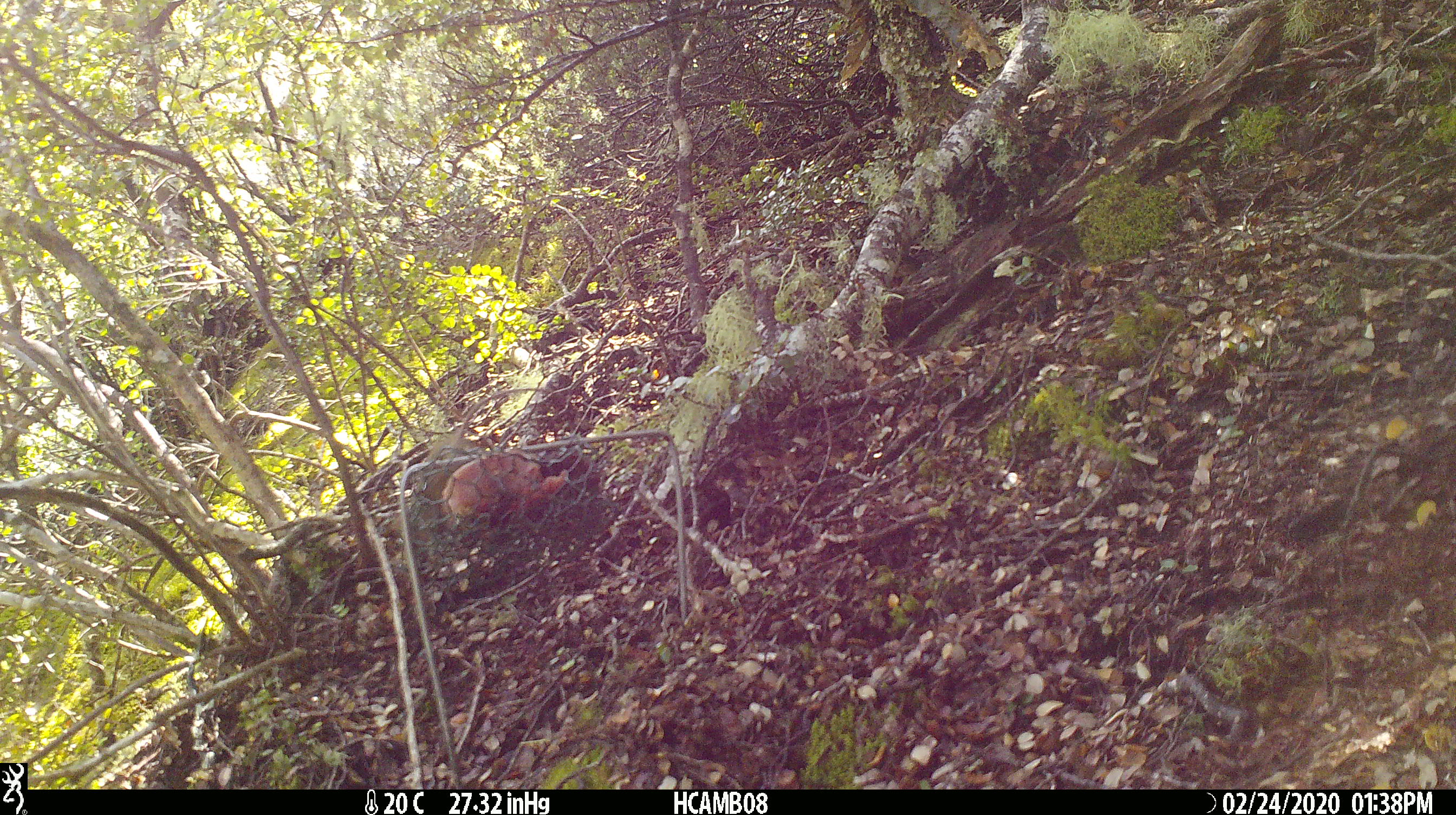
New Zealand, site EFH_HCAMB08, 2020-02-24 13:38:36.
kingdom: Animalia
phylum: Chordata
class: Mammalia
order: Rodentia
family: Muridae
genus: Mus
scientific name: Mus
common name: mouse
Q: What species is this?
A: Mouse (Mus).